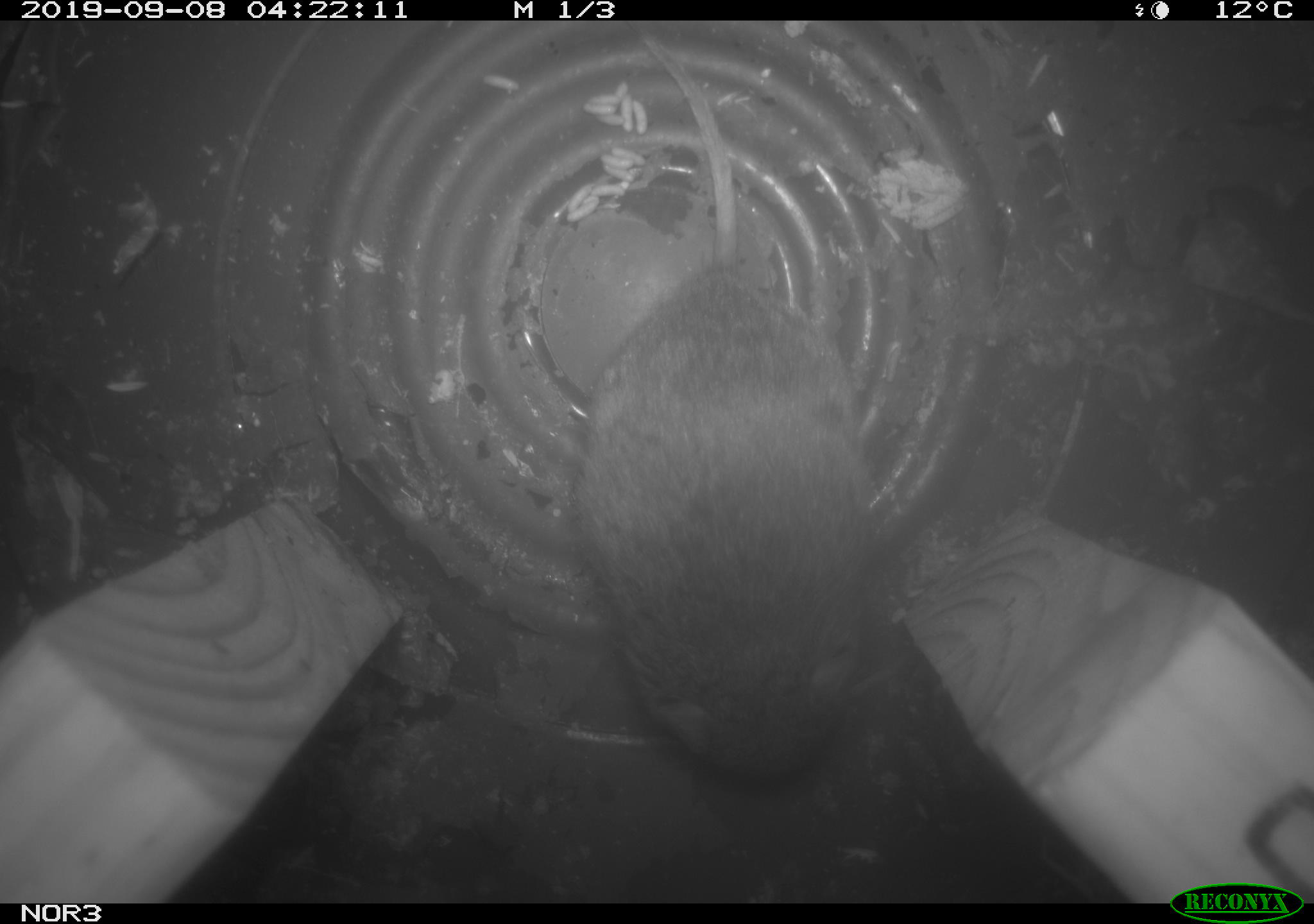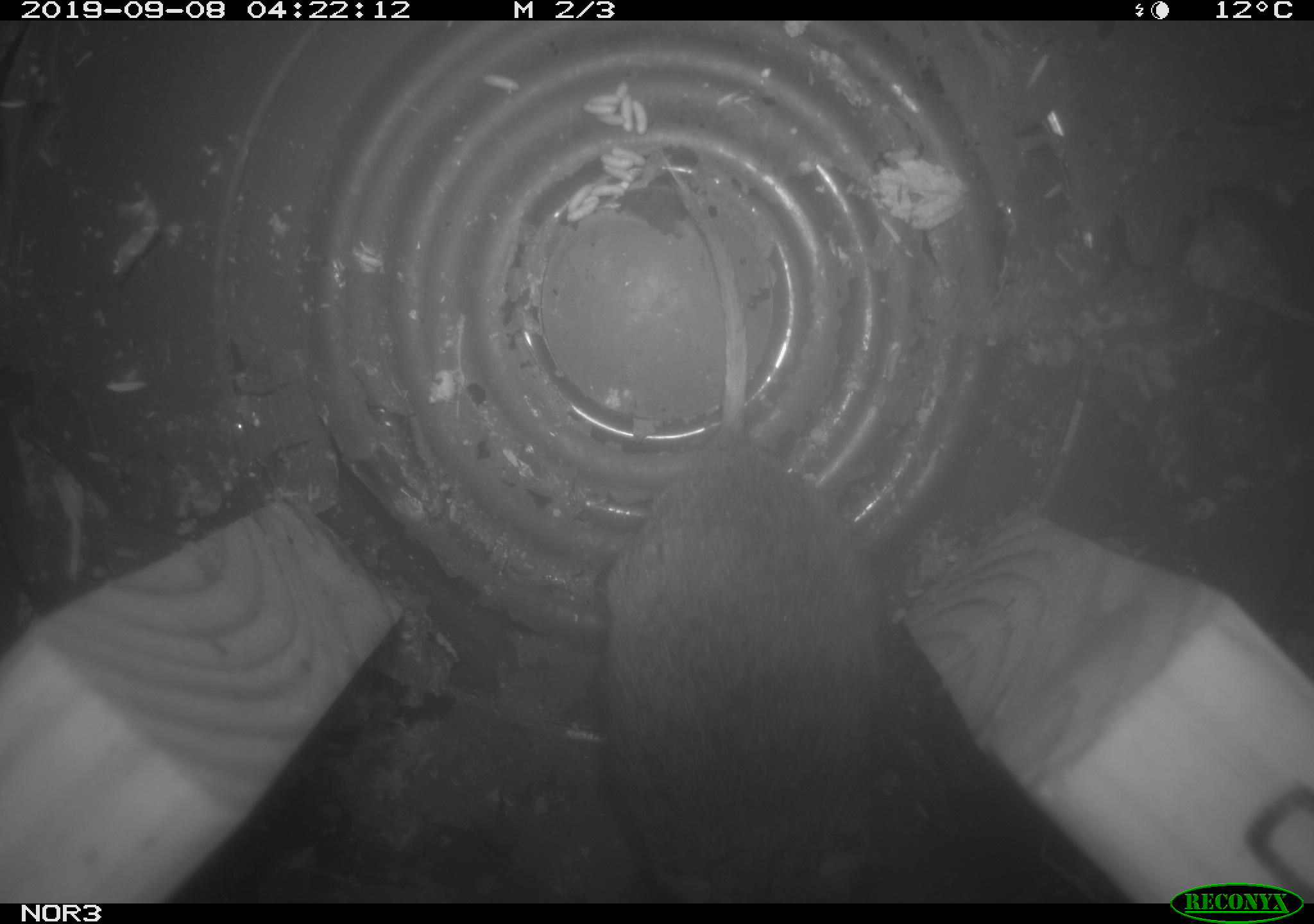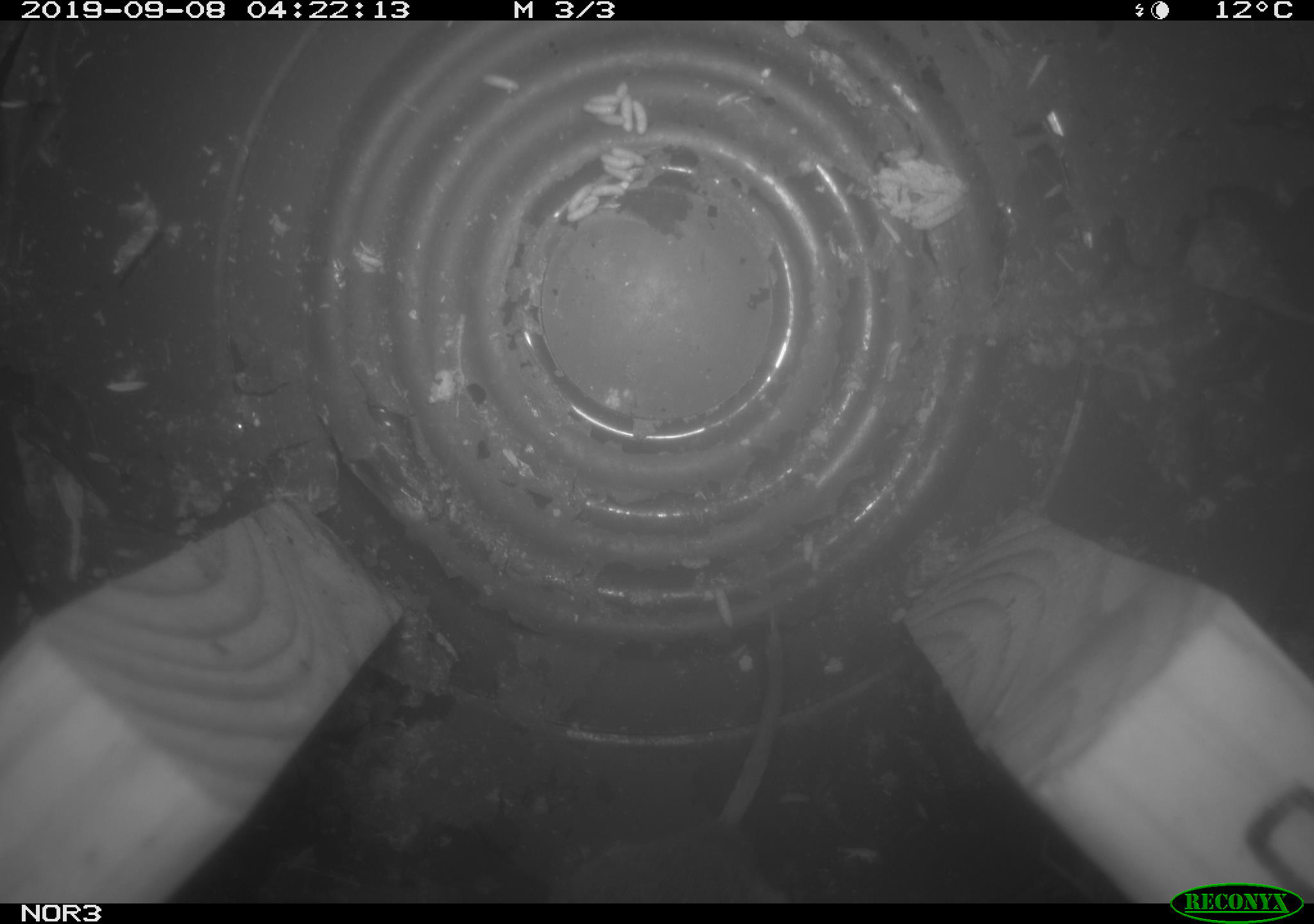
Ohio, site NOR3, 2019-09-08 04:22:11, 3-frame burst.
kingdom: Animalia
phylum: Chordata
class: Mammalia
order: Rodentia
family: Cricetidae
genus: Microtus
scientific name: Microtus pennsylvanicus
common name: meadow vole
Meadow vole (Microtus pennsylvanicus).